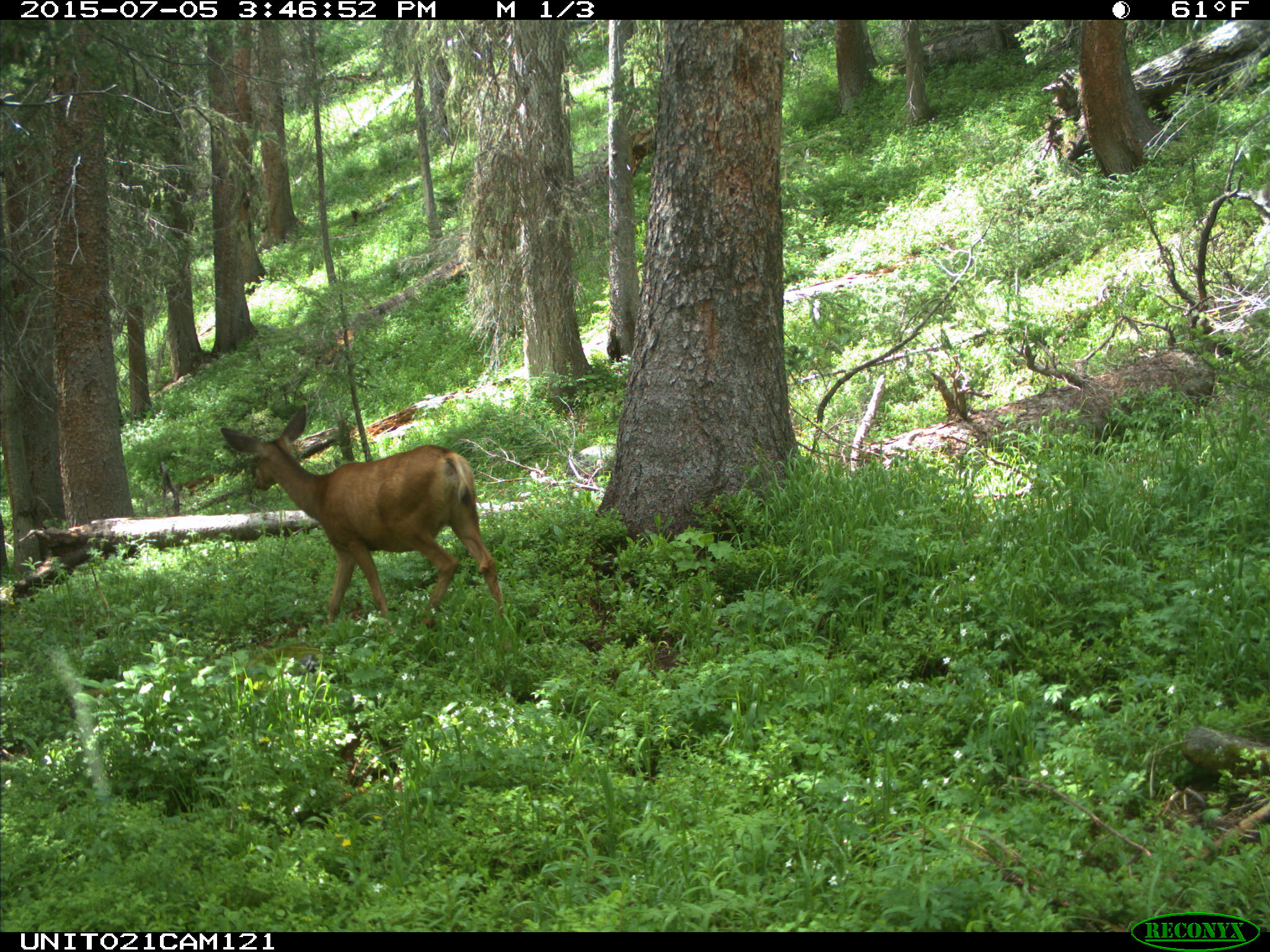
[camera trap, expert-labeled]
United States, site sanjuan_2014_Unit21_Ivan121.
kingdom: Animalia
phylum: Chordata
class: Mammalia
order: Artiodactyla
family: Cervidae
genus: Odocoileus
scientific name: Odocoileus hemionus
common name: mule deer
Odocoileus hemionus (mule deer).